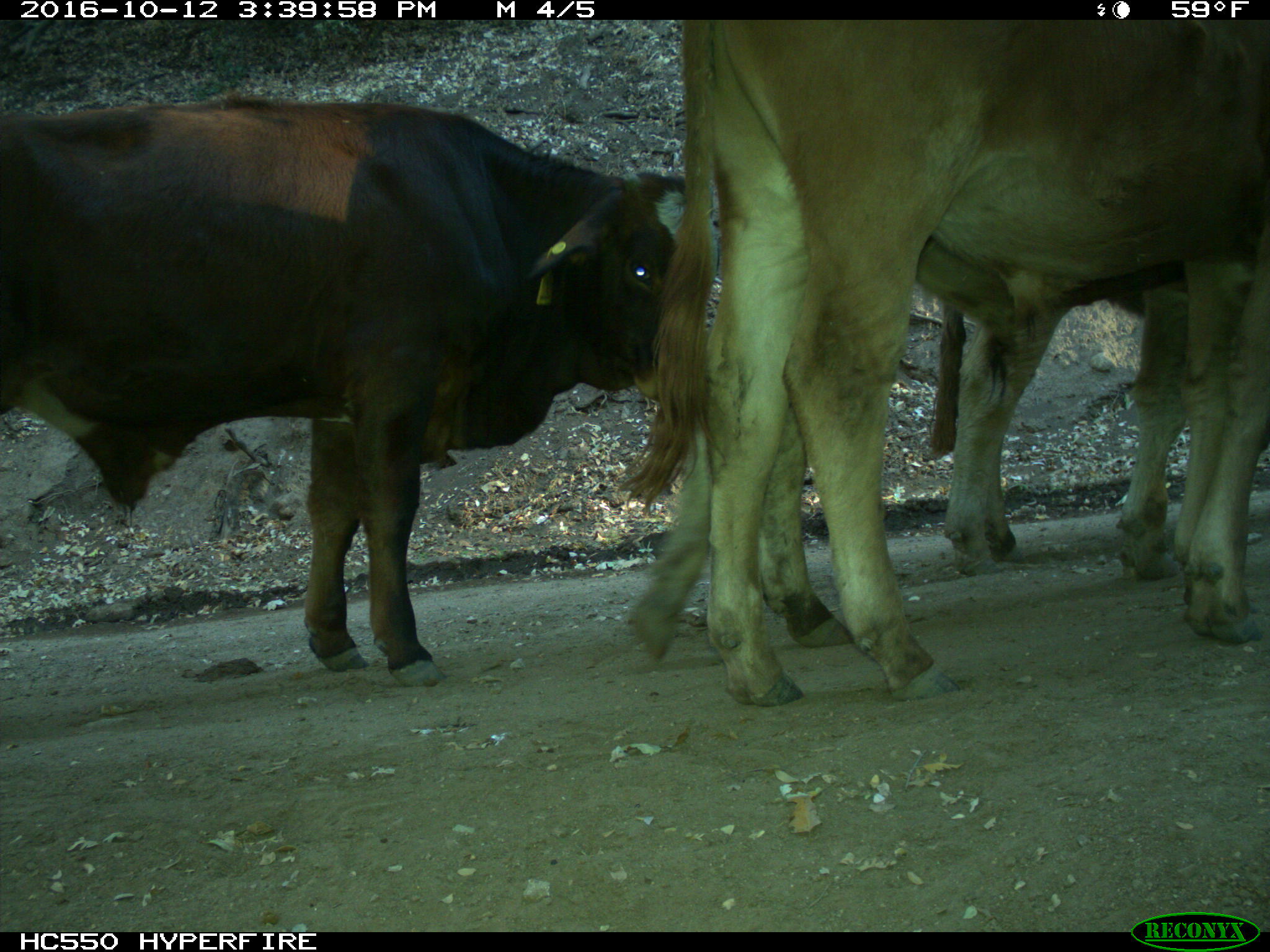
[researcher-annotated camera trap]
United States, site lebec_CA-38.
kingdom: Animalia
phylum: Chordata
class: Mammalia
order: Artiodactyla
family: Bovidae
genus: Bos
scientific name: Bos taurus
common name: domestic cow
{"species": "Bos taurus (domestic cow)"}